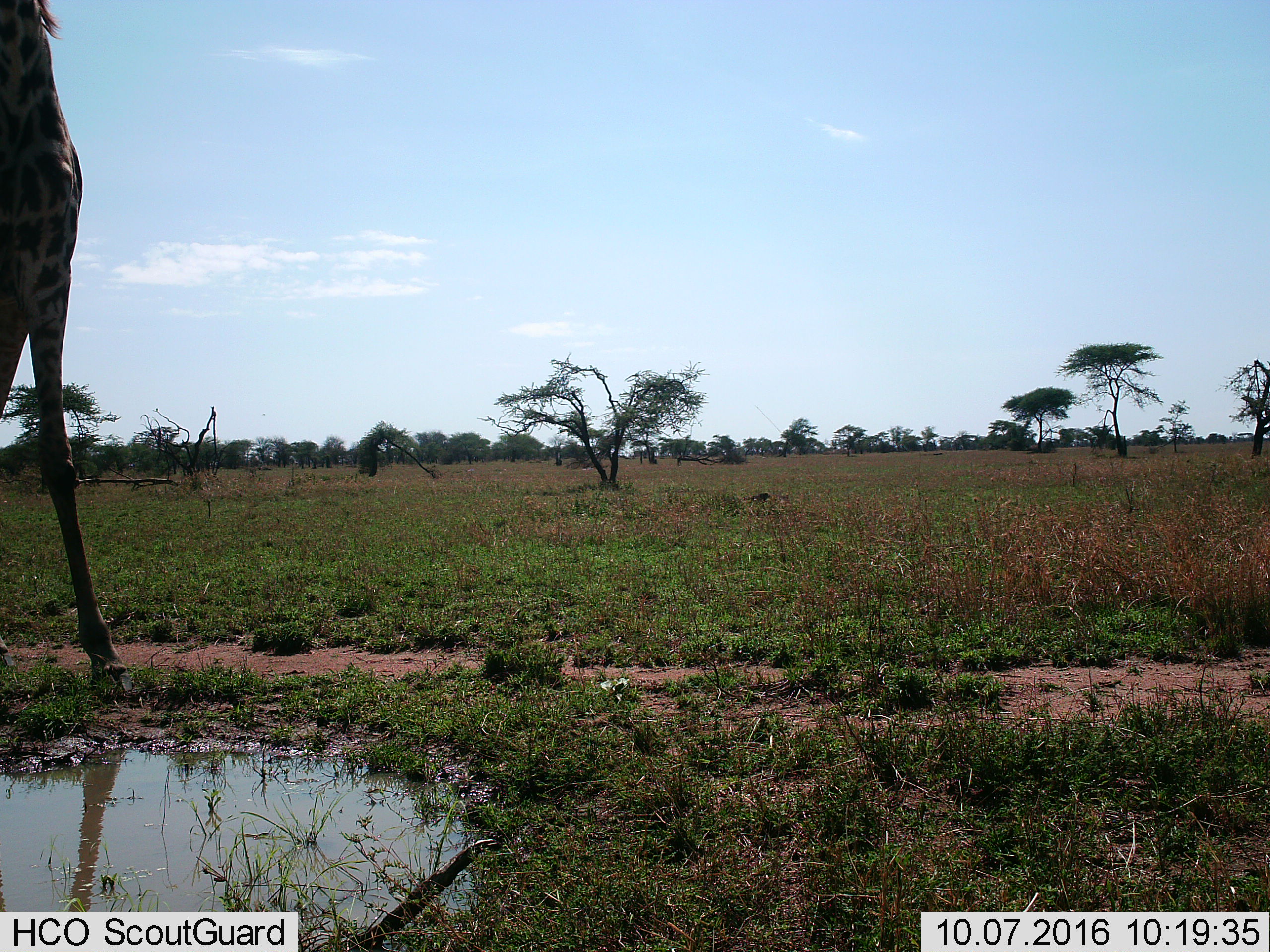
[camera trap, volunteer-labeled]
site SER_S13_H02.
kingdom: Animalia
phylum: Chordata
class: Mammalia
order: Artiodactyla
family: Giraffidae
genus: Giraffa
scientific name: Giraffa camelopardalis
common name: giraffe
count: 1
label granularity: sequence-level